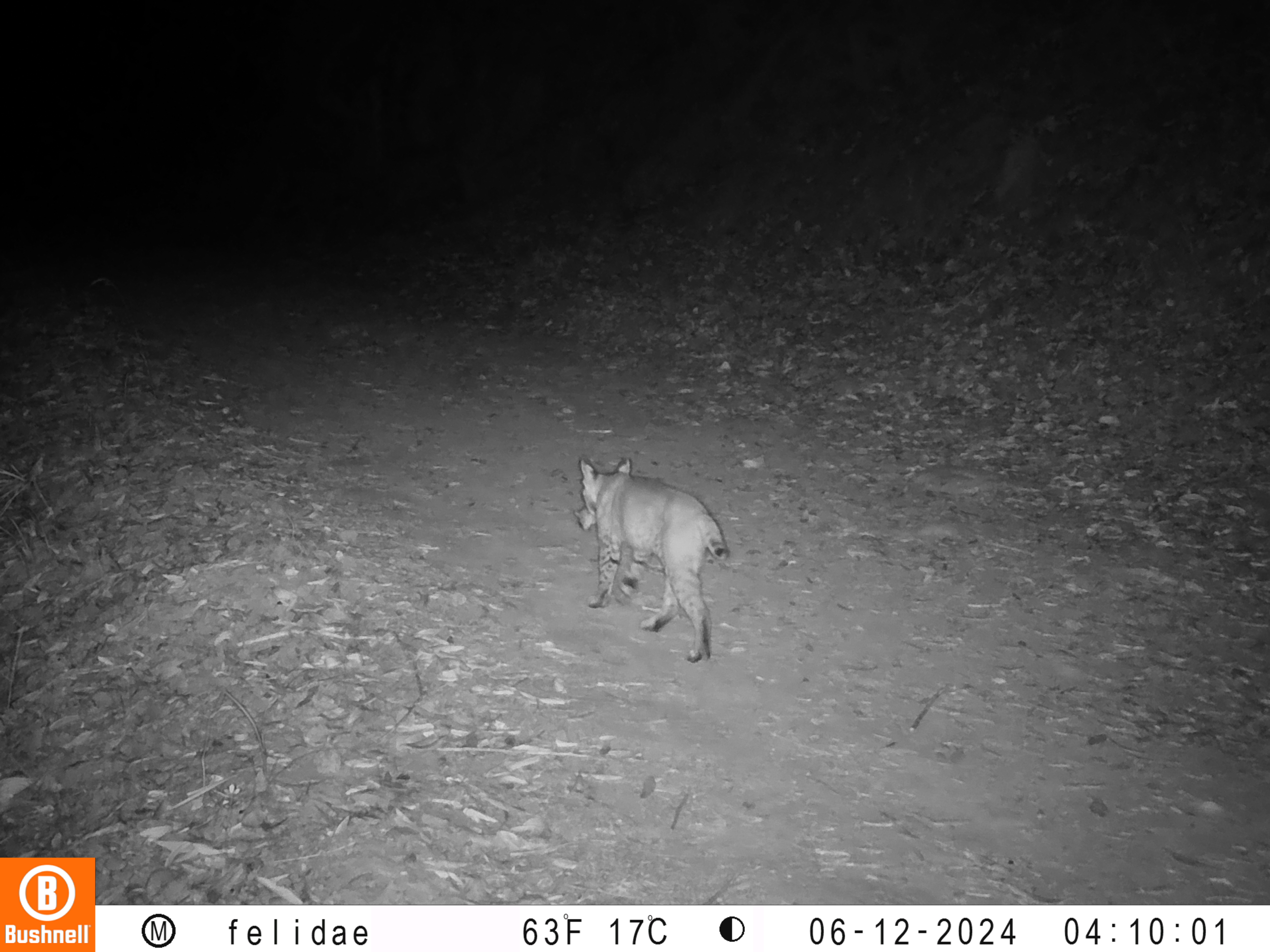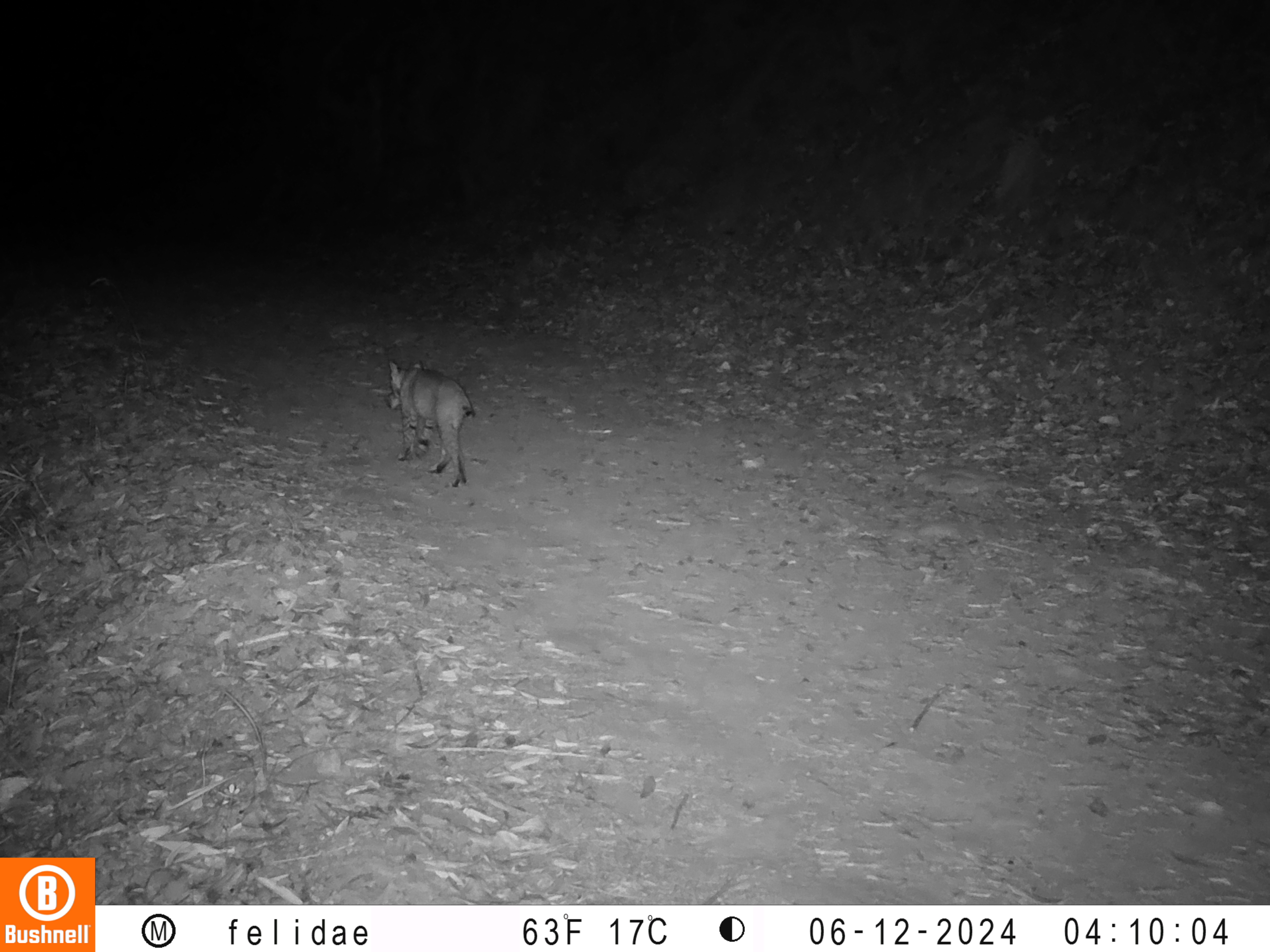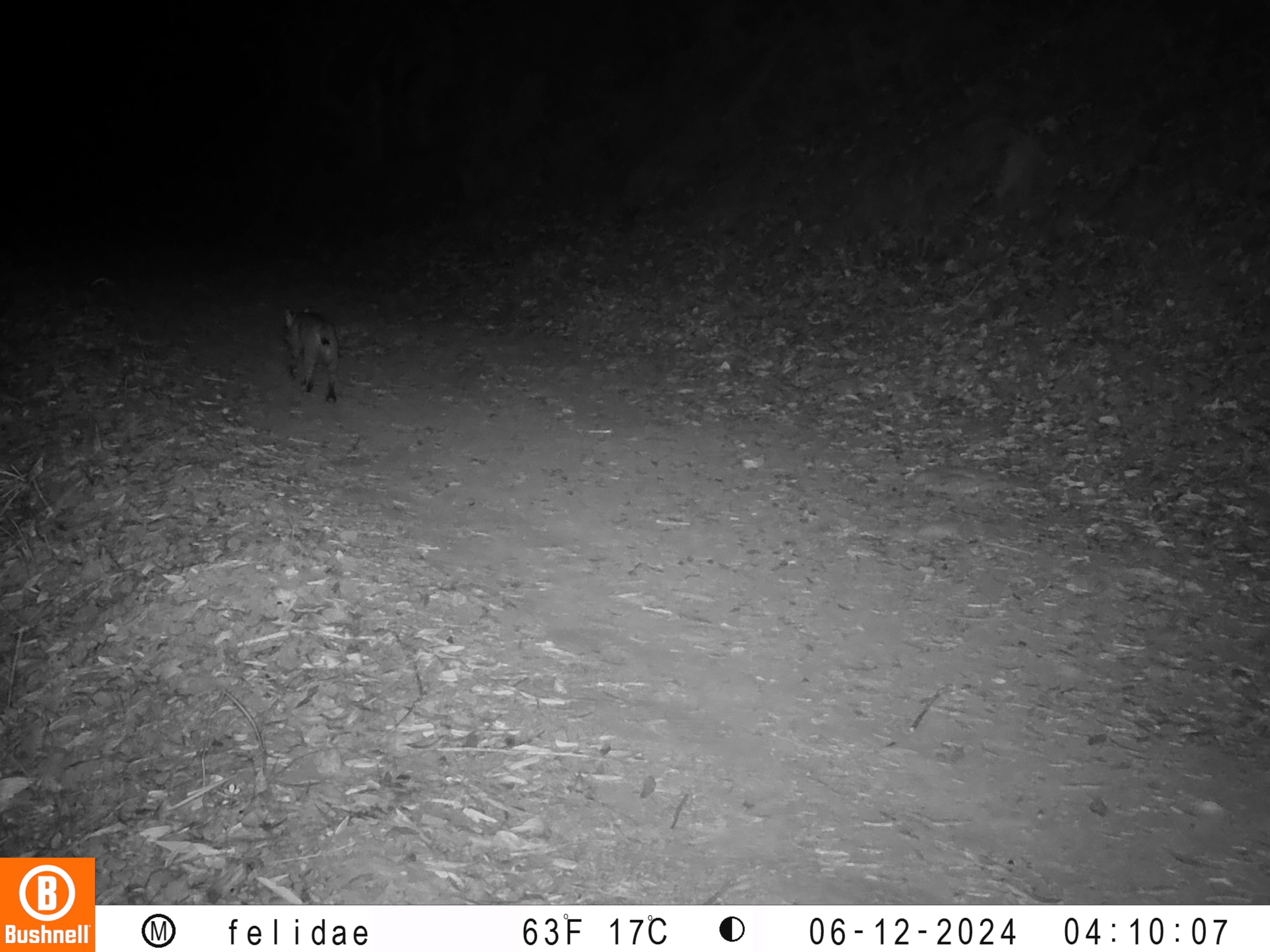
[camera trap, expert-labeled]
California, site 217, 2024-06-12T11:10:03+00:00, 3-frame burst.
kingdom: Animalia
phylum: Chordata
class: Mammalia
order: Carnivora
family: Felidae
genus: Lynx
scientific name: Lynx rufus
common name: bobcat